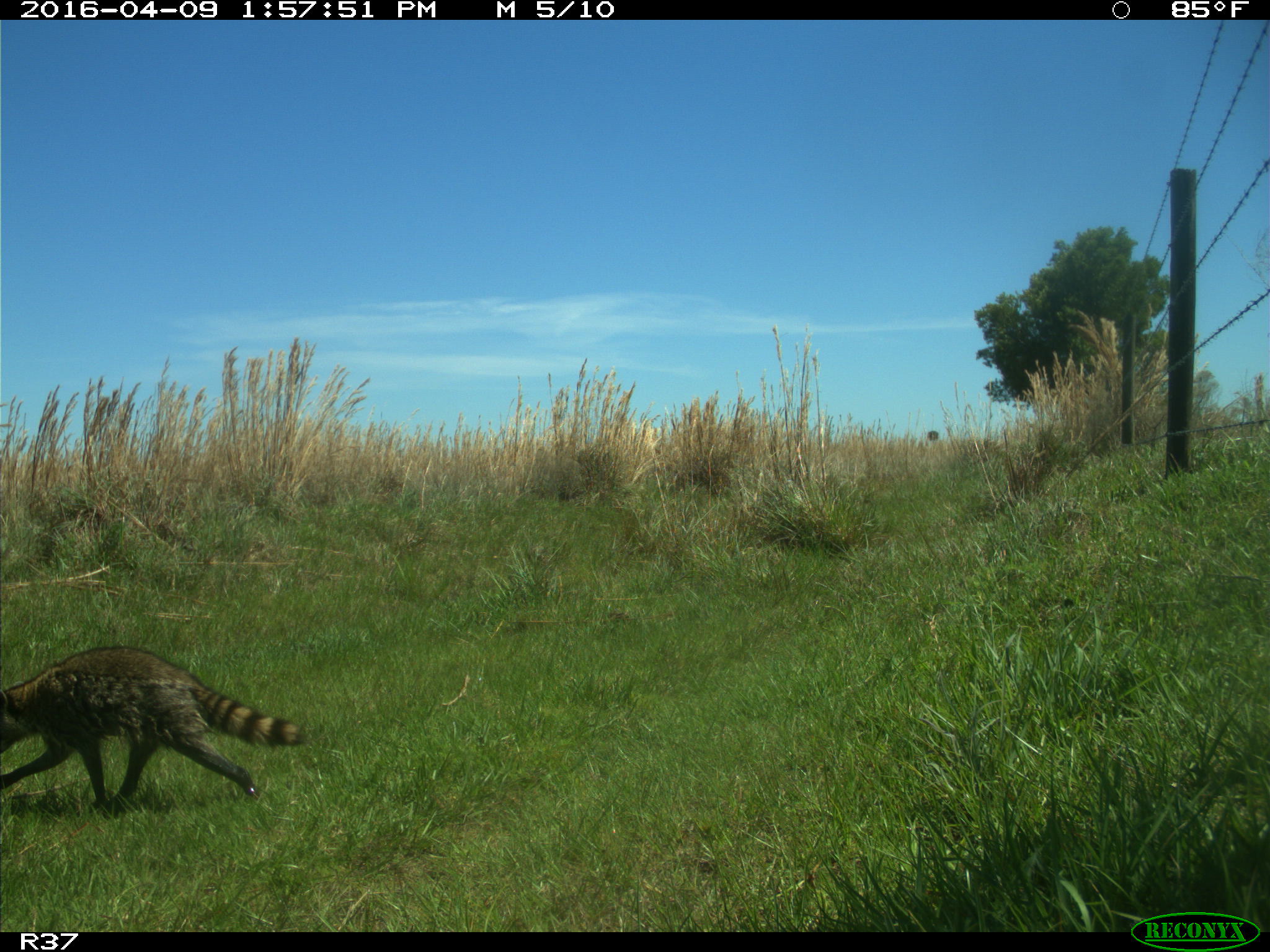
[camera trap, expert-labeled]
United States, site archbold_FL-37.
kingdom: Animalia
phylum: Chordata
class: Mammalia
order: Carnivora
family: Procyonidae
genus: Procyon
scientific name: Procyon lotor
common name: common raccoon